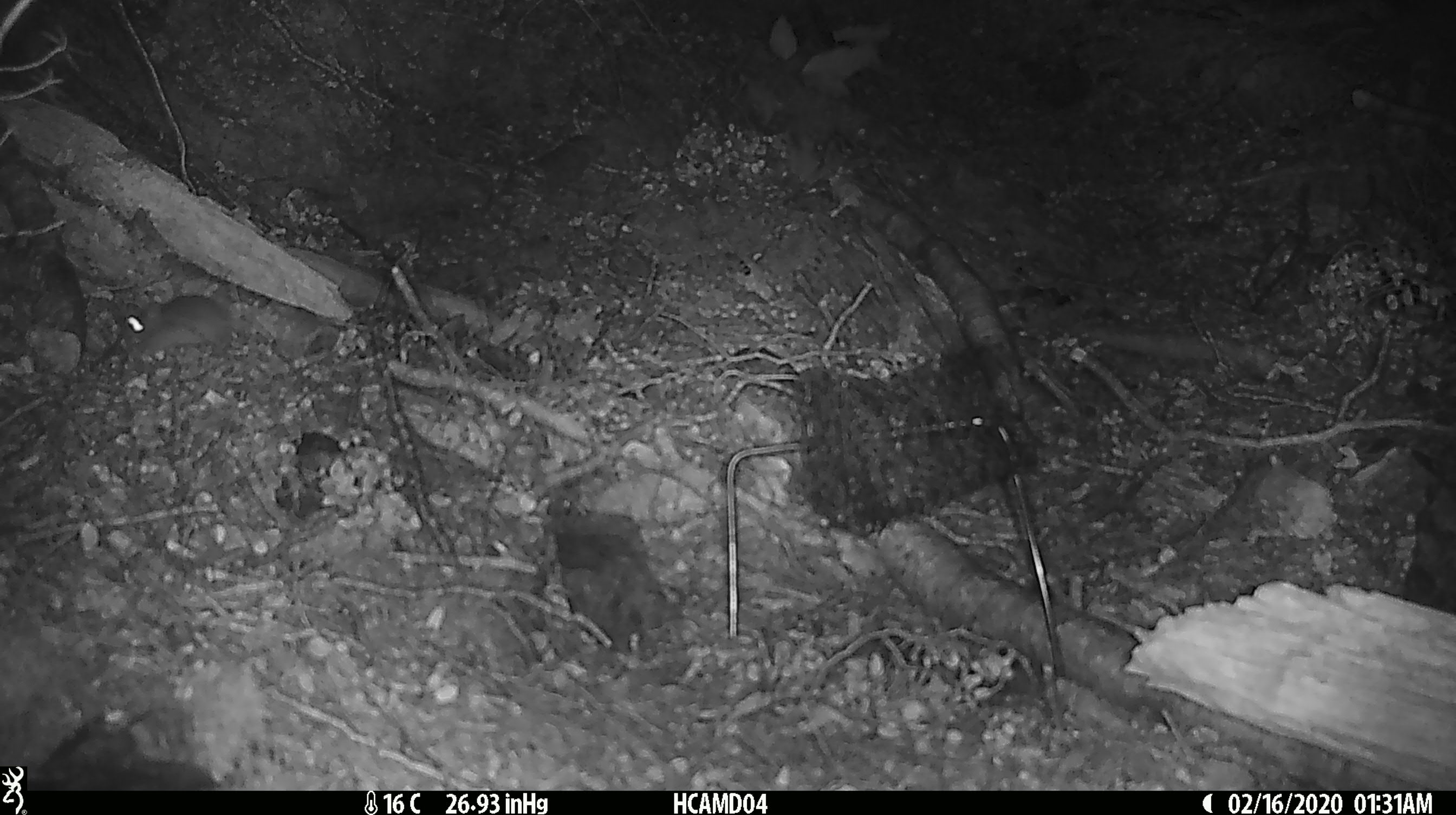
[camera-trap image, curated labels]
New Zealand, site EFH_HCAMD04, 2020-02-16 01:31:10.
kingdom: Animalia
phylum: Chordata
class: Mammalia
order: Rodentia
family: Muridae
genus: Mus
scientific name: Mus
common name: mouse